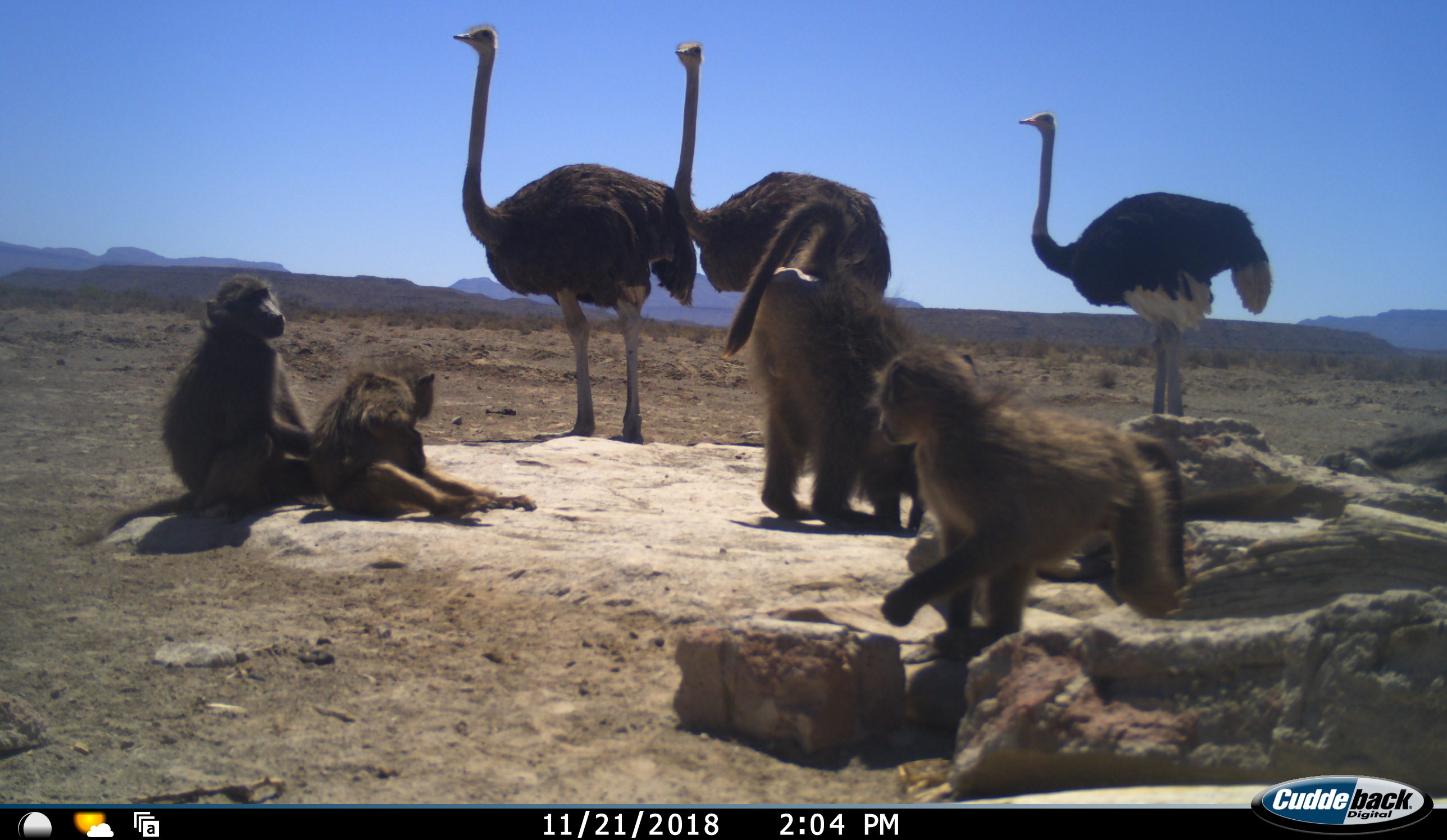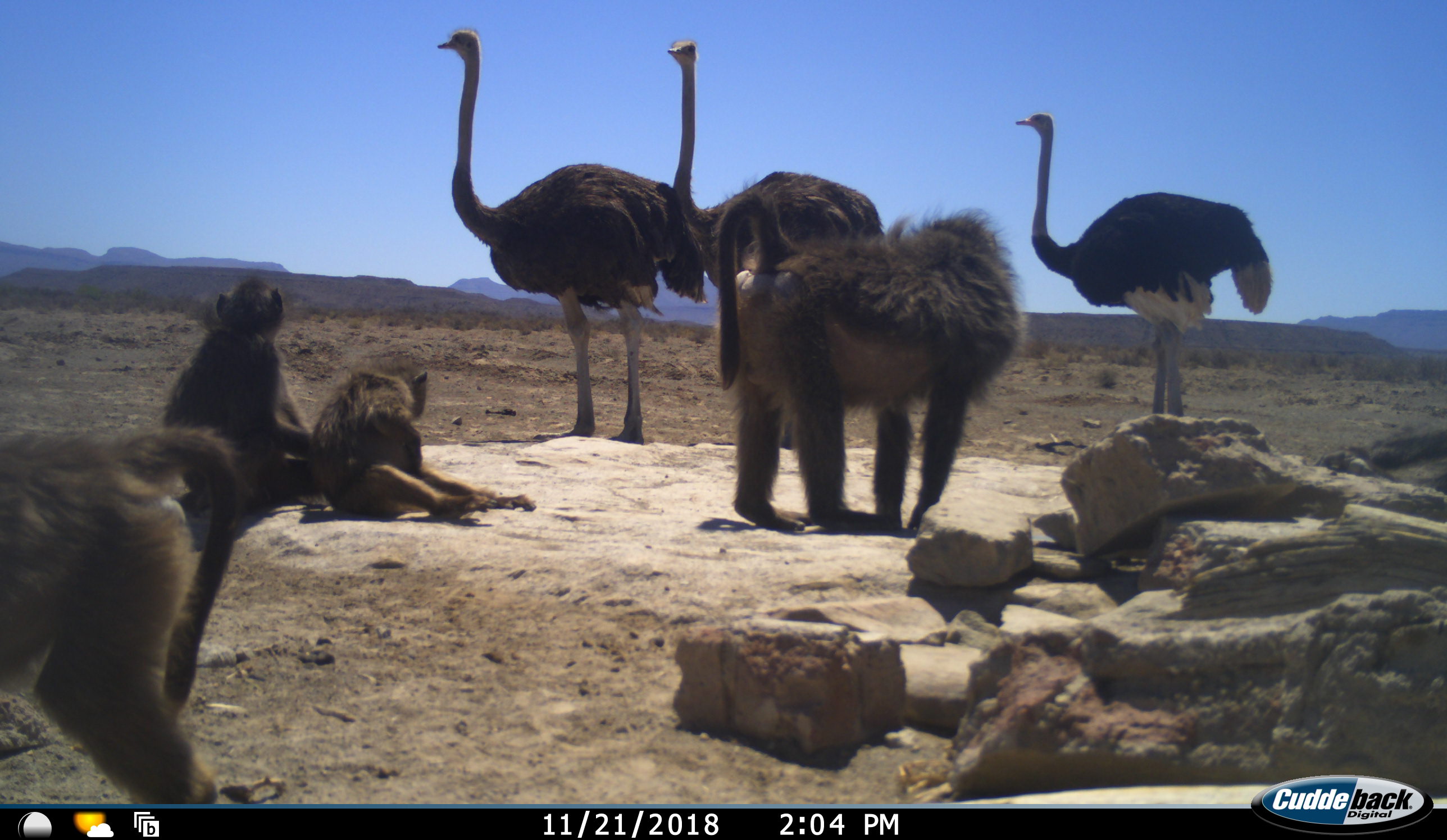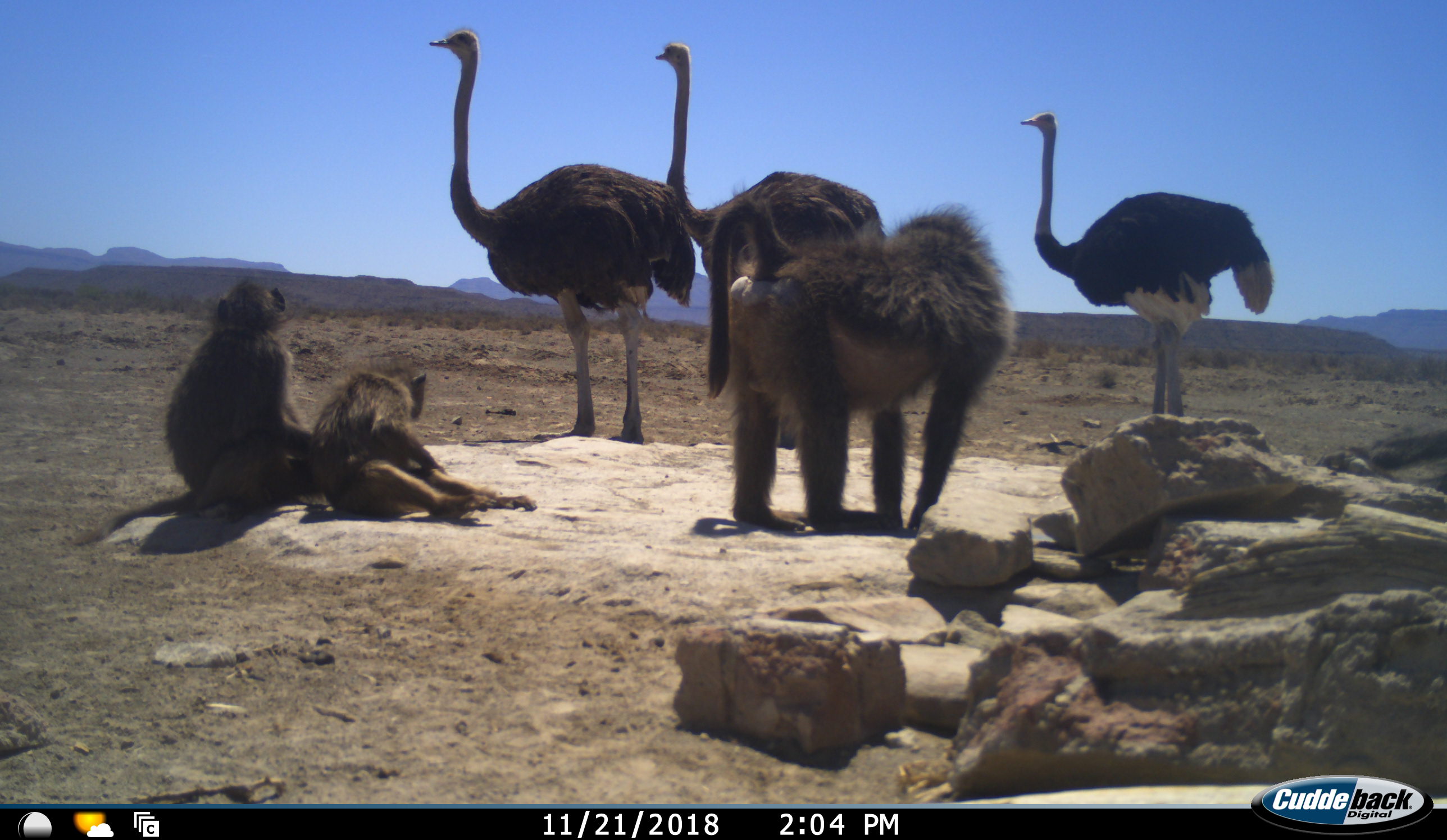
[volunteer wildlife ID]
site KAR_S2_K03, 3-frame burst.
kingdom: Animalia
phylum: Chordata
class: Mammalia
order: Primates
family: Cercopithecidae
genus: Papio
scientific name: Papio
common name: baboon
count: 4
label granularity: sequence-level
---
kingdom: Animalia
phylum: Chordata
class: Aves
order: Struthioniformes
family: Struthionidae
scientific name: Struthionidae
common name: ostrich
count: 3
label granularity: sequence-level